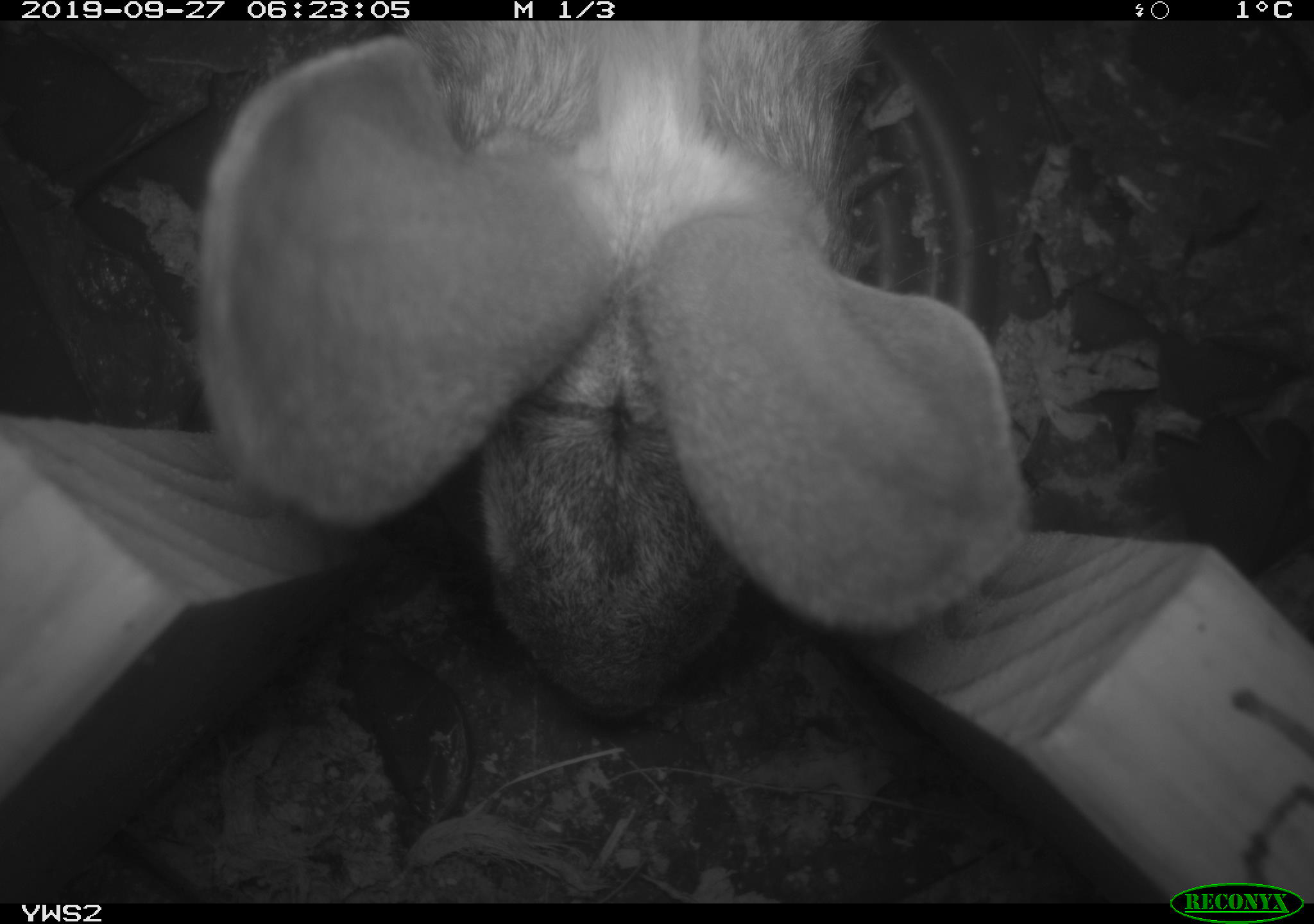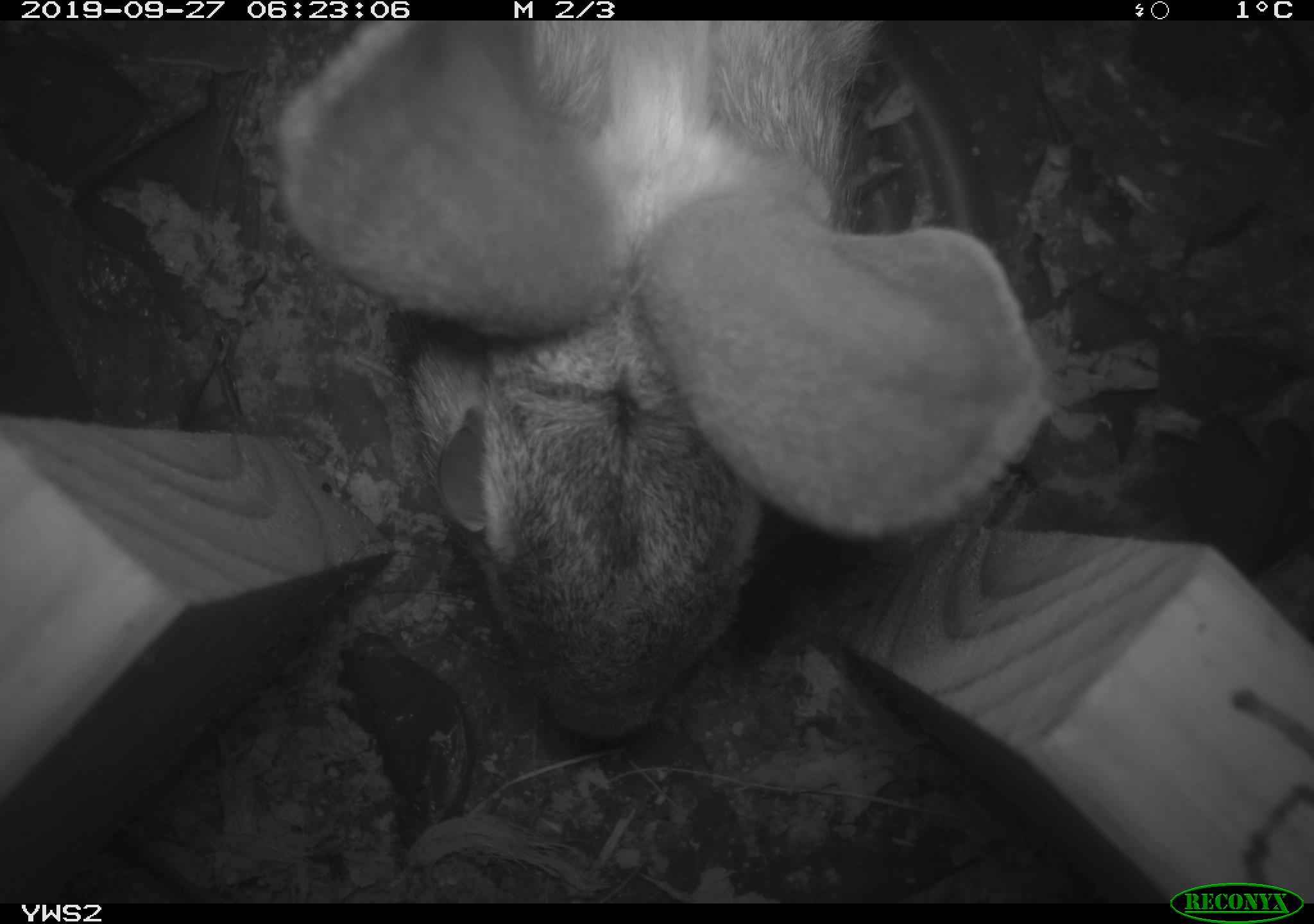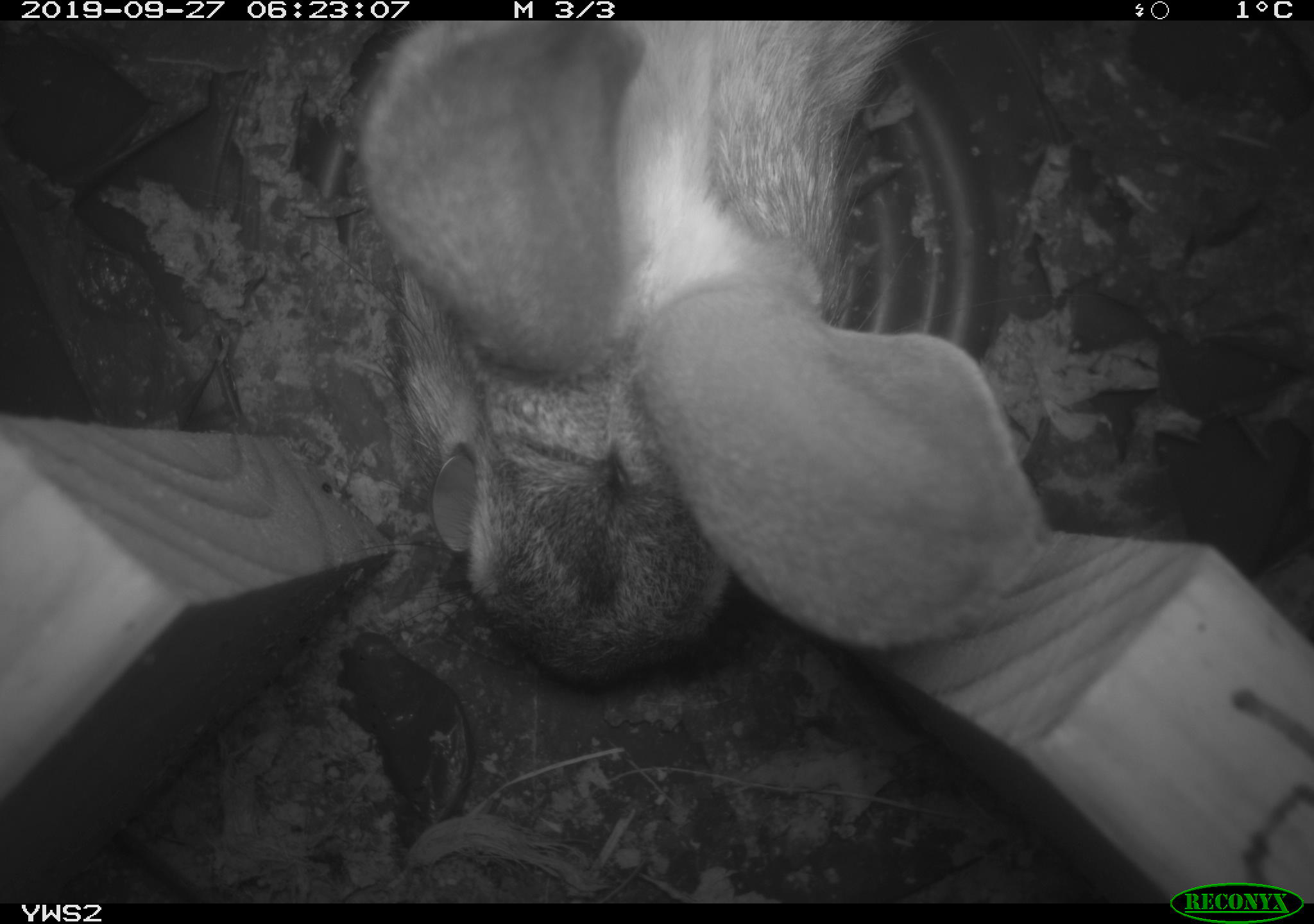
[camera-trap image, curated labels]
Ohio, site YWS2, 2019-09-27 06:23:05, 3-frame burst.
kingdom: Animalia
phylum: Chordata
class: Mammalia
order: Lagomorpha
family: Leporidae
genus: Sylvilagus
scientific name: Sylvilagus floridanus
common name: eastern cottontail